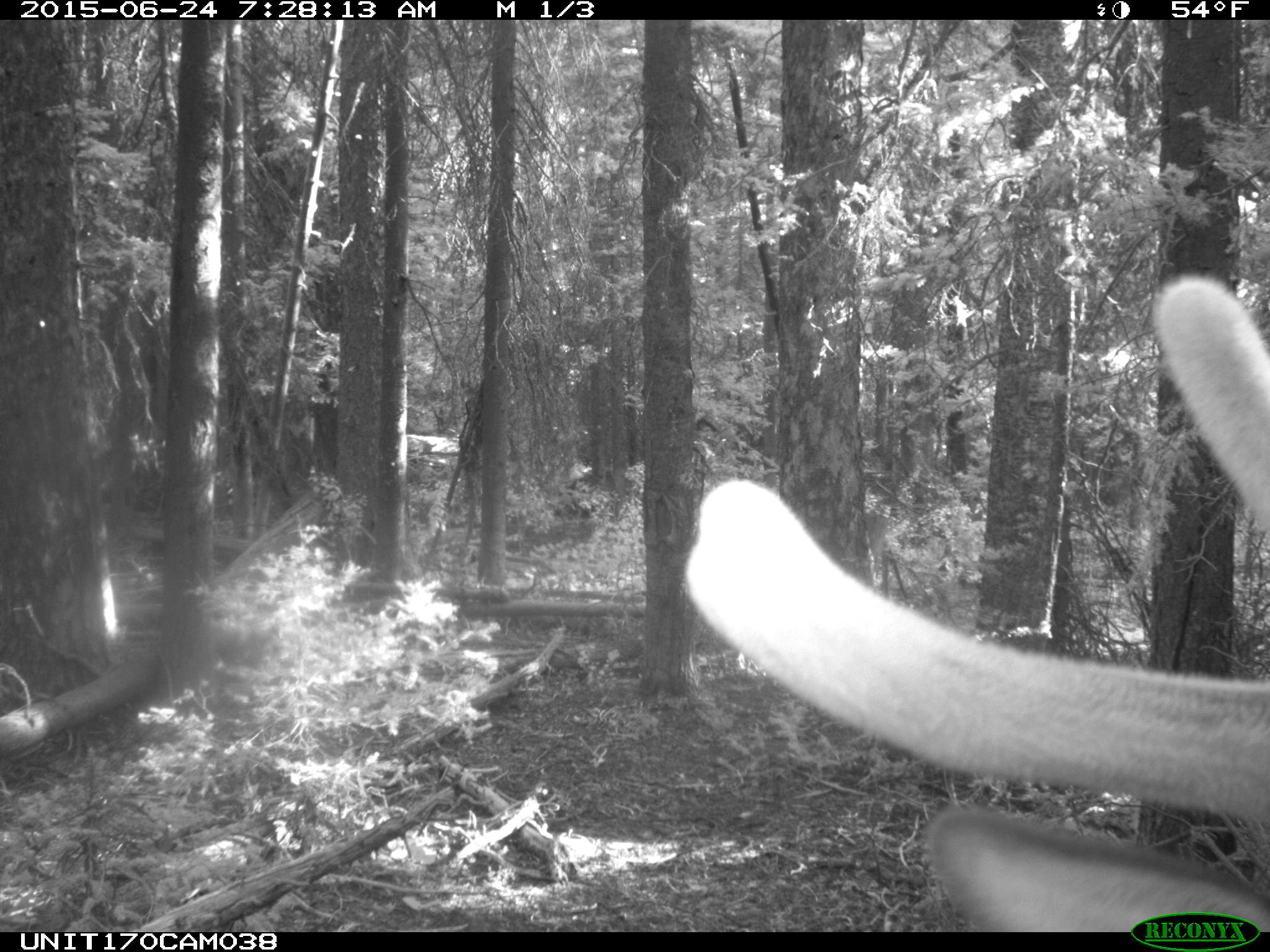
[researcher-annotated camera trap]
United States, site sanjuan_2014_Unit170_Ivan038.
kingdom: Animalia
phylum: Chordata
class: Mammalia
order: Artiodactyla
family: Cervidae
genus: Cervus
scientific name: Cervus elaphus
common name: red deer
Cervus elaphus (red deer).